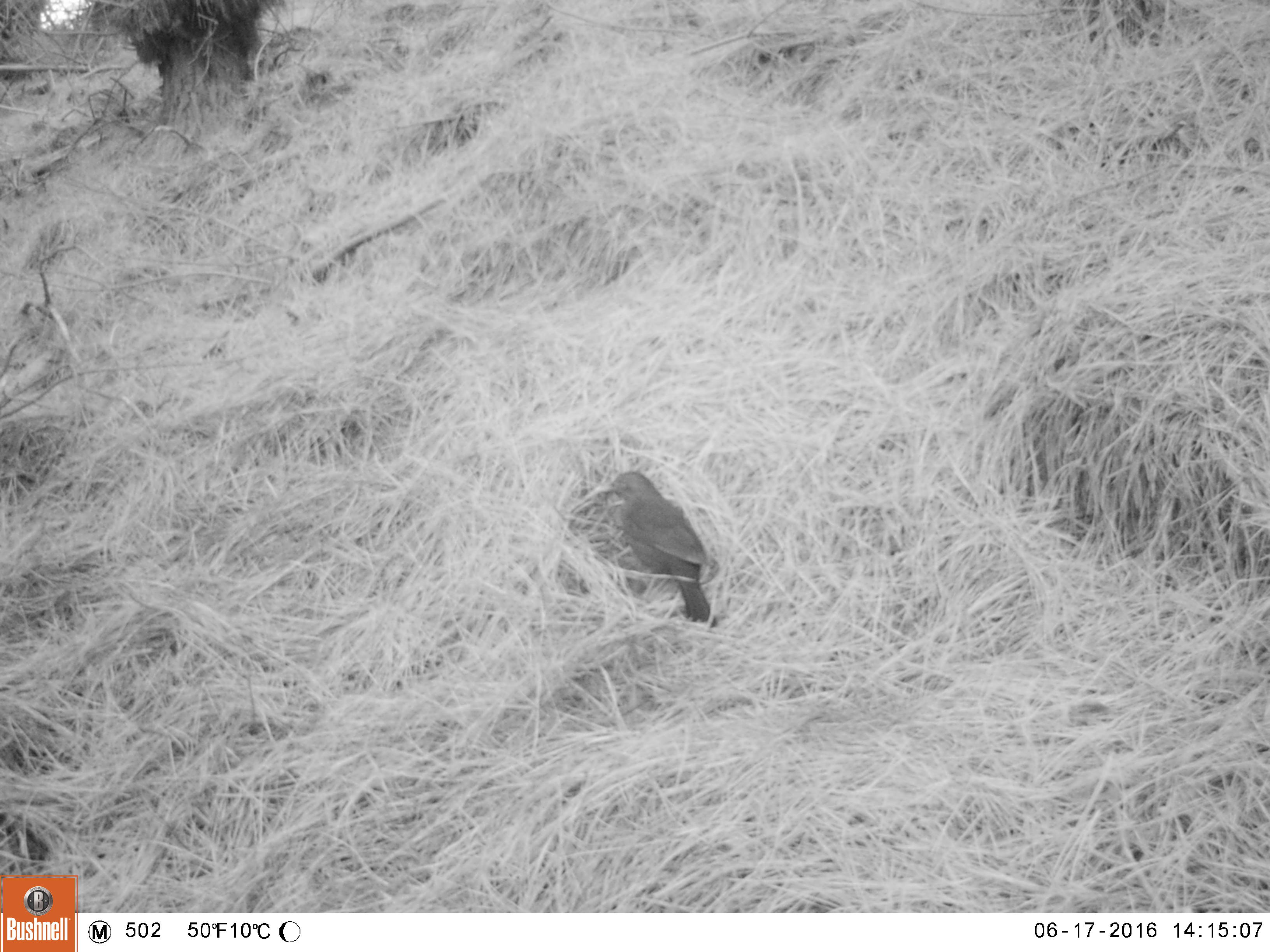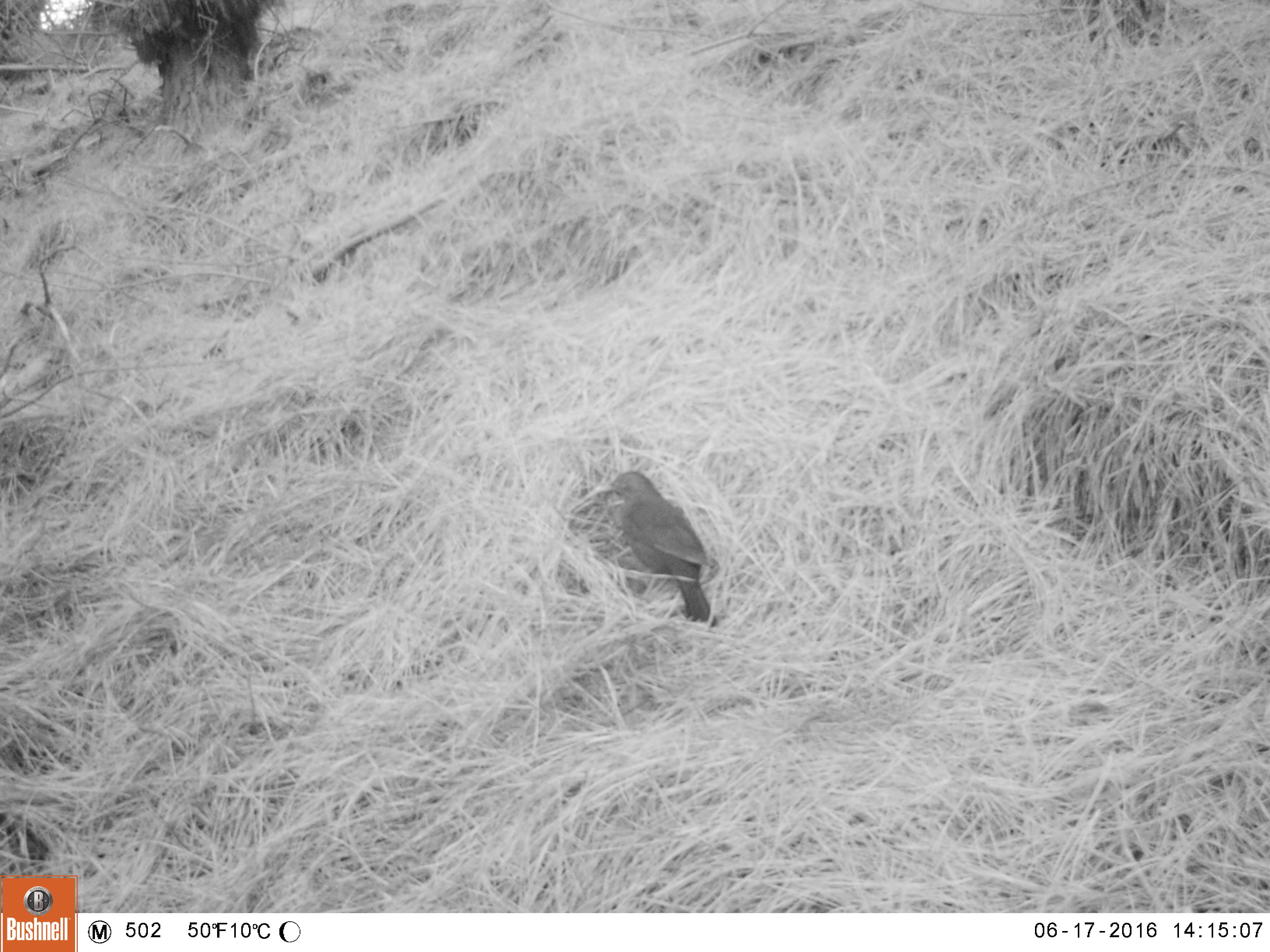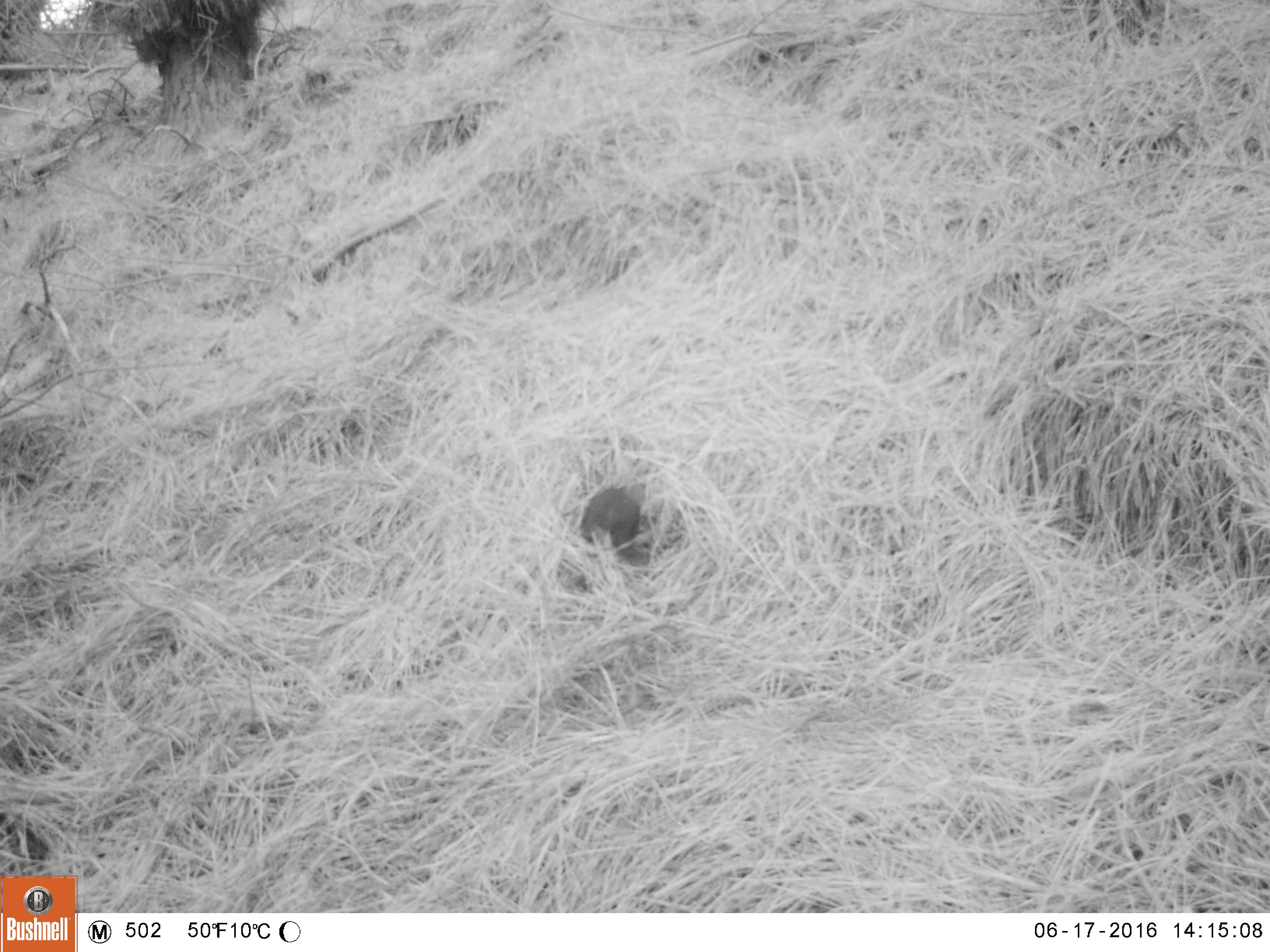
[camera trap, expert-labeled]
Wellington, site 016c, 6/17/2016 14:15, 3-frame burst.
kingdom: Animalia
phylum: Chordata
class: Aves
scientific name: Aves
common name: bird